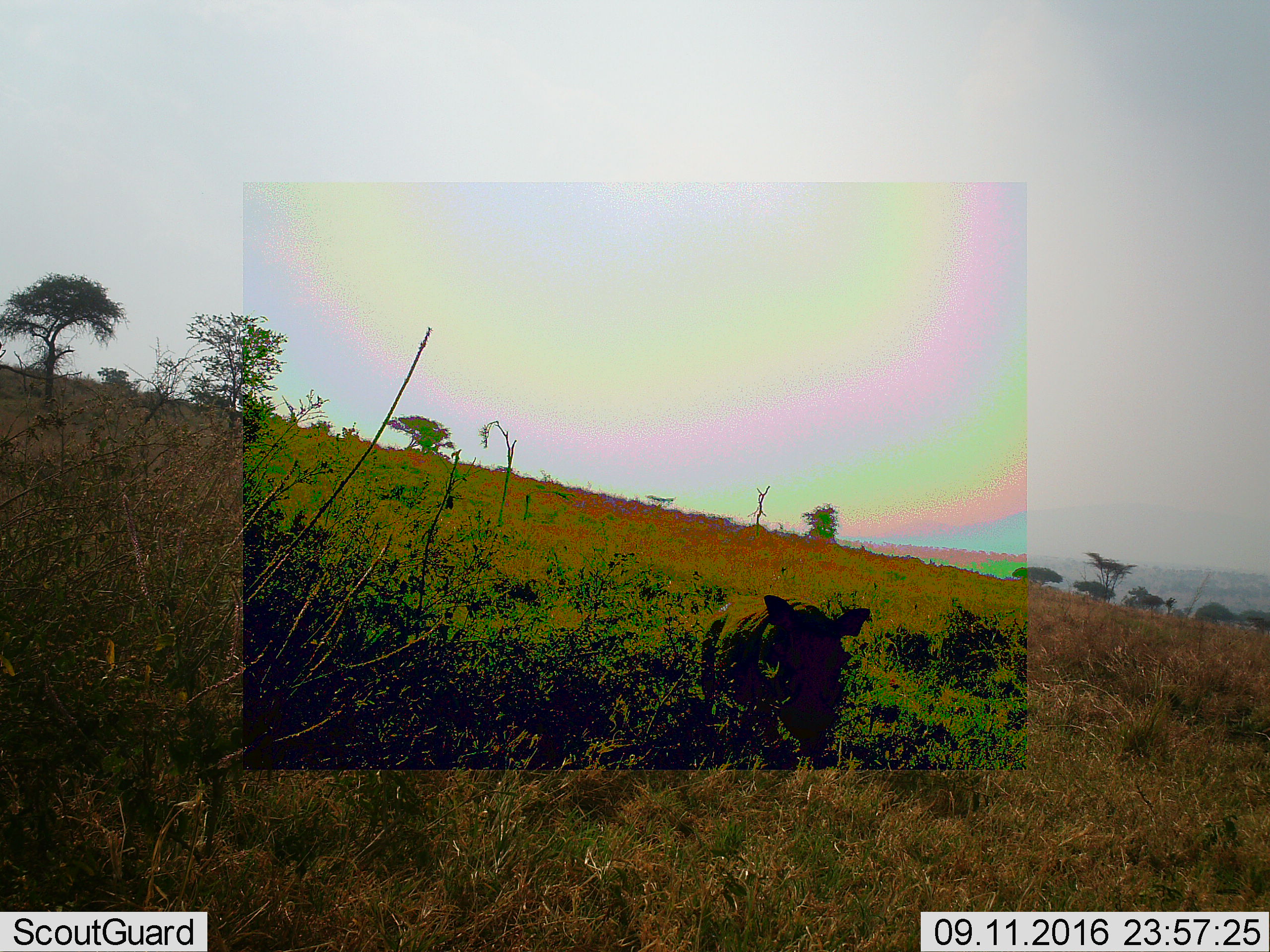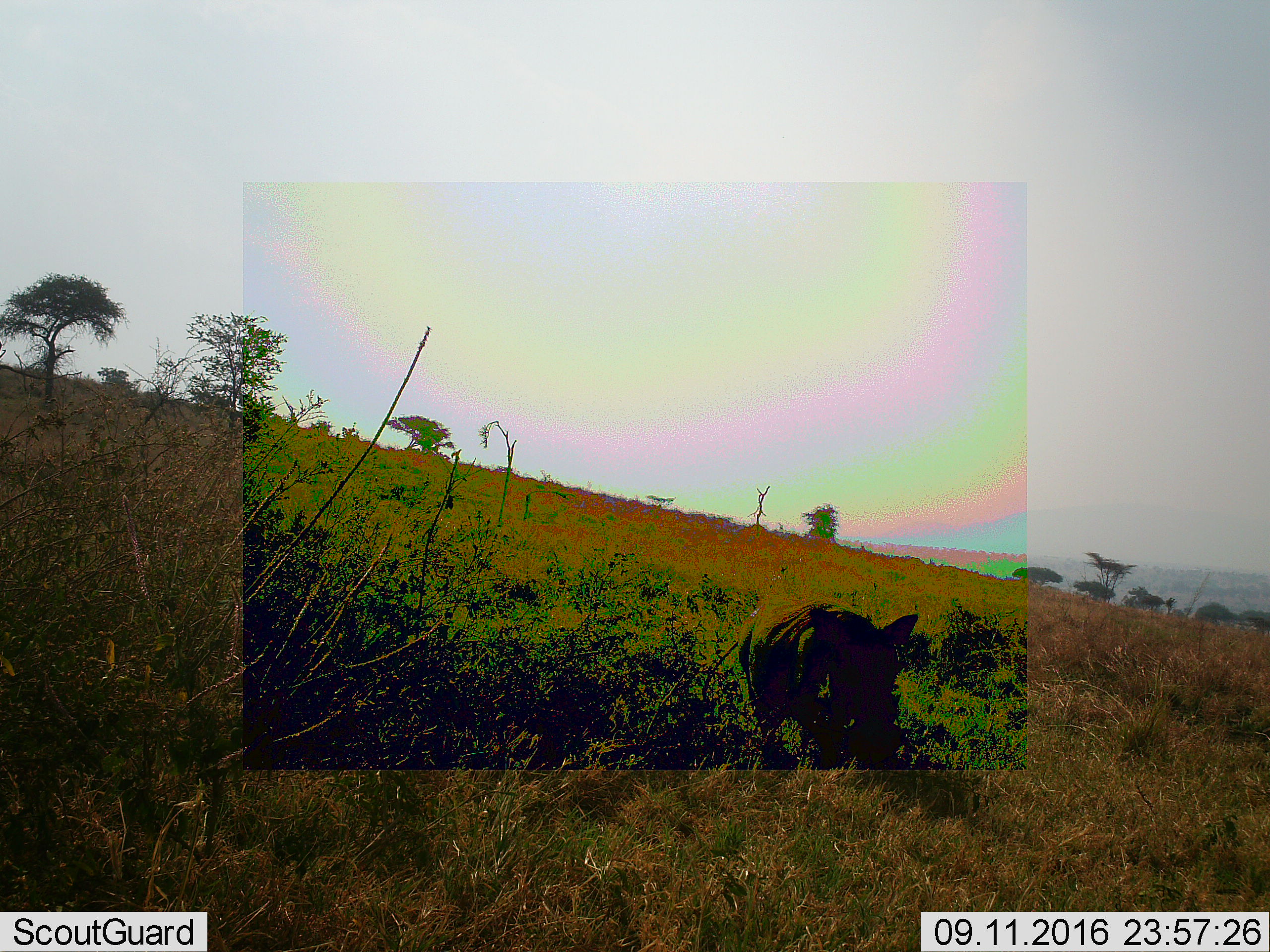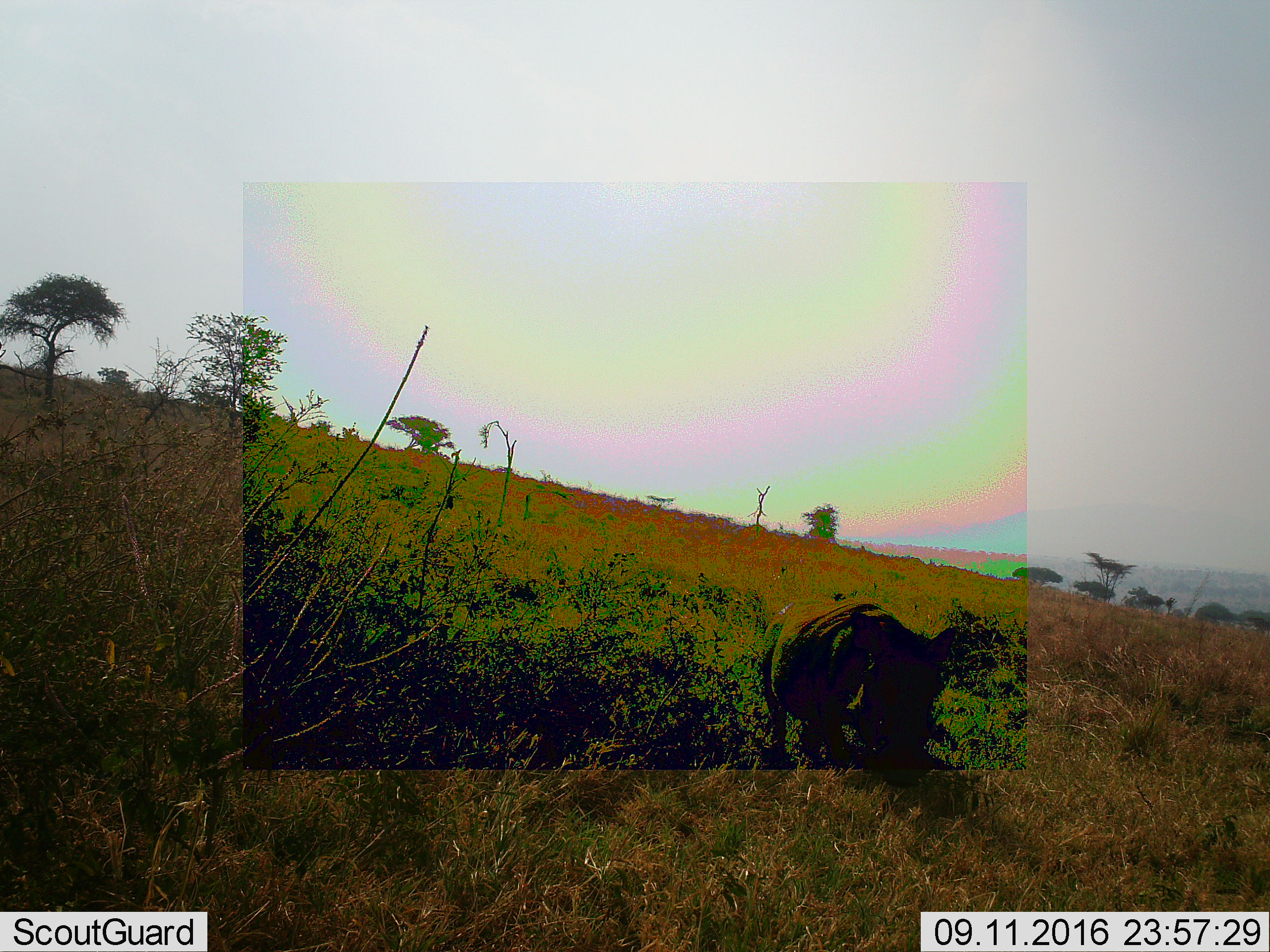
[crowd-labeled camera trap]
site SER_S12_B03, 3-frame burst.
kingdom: Animalia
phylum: Chordata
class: Mammalia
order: Artiodactyla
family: Suidae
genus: Phacochoerus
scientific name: Phacochoerus africanus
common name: warthog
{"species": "warthog (Phacochoerus africanus)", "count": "1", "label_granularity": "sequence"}